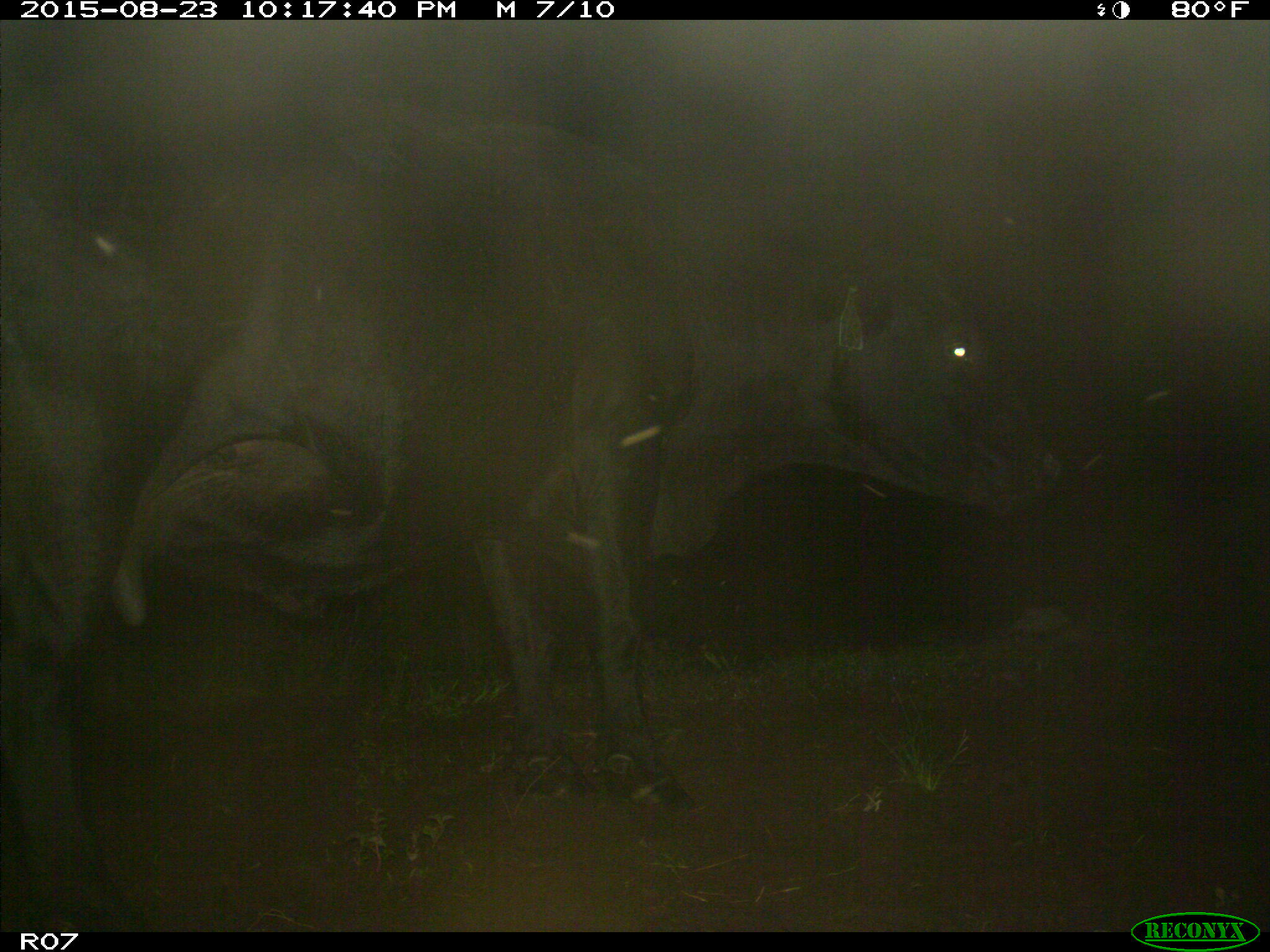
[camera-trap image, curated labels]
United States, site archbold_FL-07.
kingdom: Animalia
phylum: Chordata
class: Mammalia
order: Artiodactyla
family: Bovidae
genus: Bos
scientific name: Bos taurus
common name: domestic cow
Bos taurus (domestic cow).